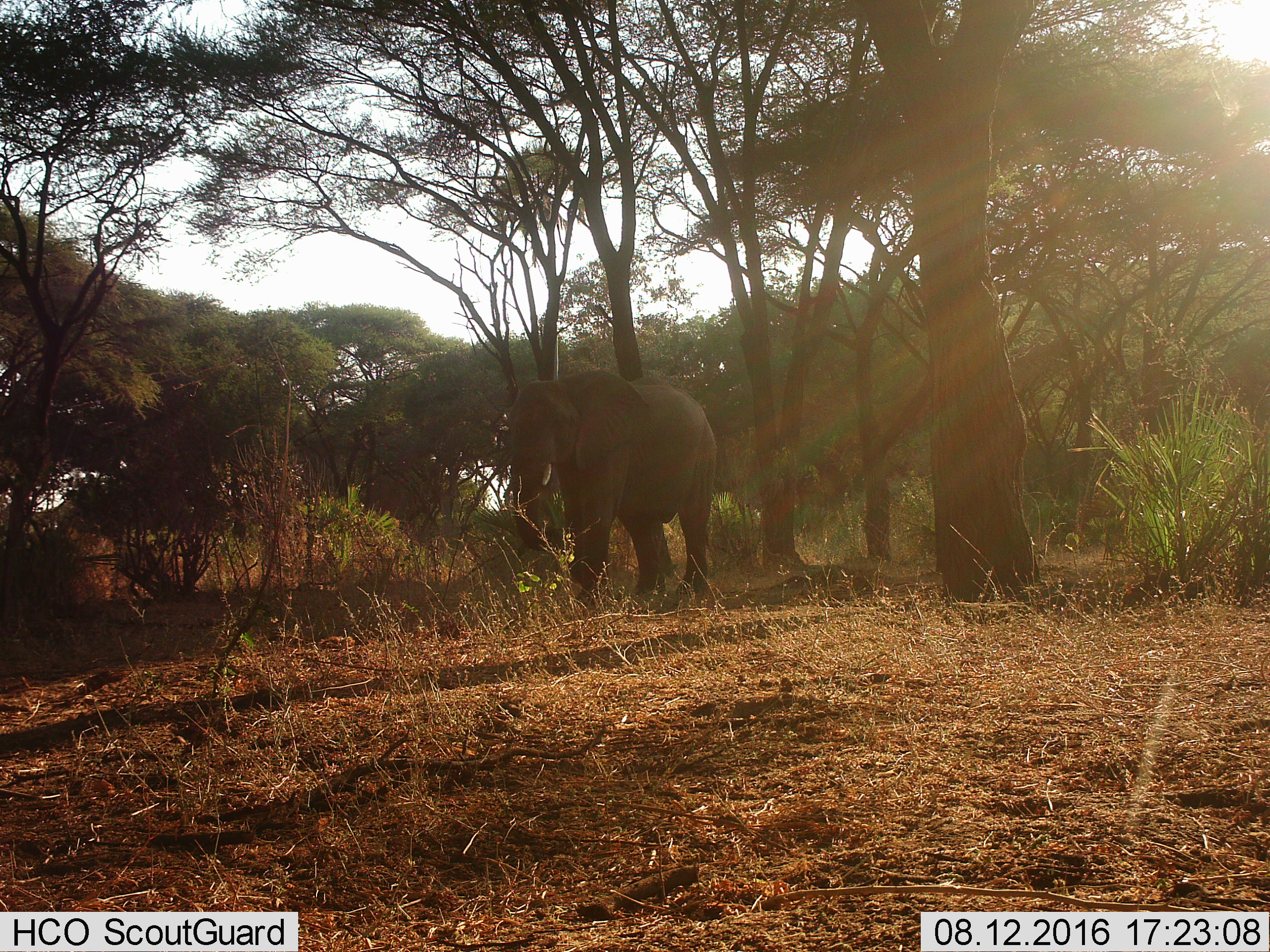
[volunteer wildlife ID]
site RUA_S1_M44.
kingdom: Animalia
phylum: Chordata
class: Mammalia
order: Proboscidea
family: Elephantidae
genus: Loxodonta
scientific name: Loxodonta africana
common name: african bush elephant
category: elephant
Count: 1.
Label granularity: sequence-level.